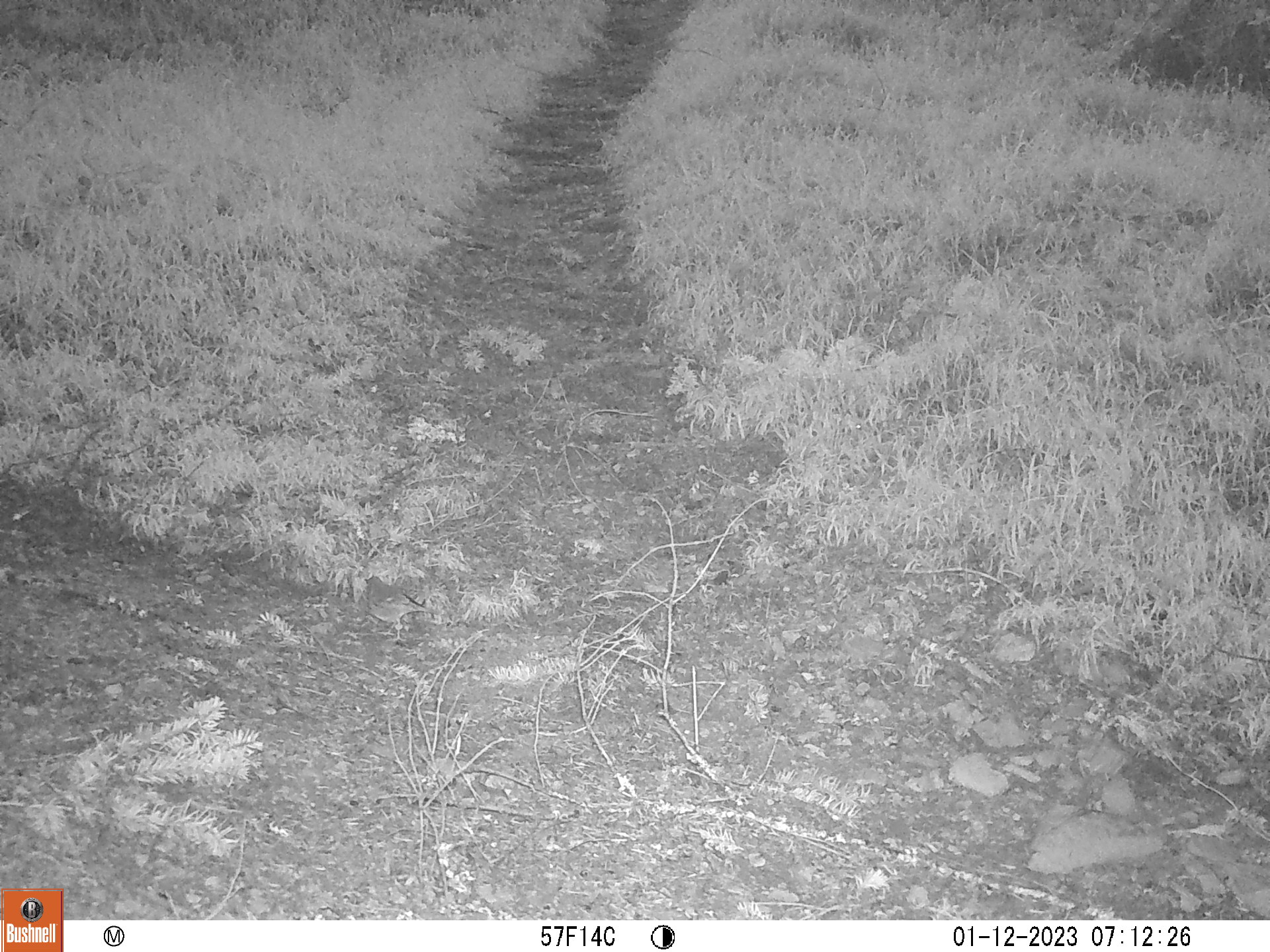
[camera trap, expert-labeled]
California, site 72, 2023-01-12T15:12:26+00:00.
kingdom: Animalia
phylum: Chordata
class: Aves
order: Strigiformes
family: Strigidae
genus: Athene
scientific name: Athene cunicularia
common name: burrowing owl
Burrowing owl (Athene cunicularia).